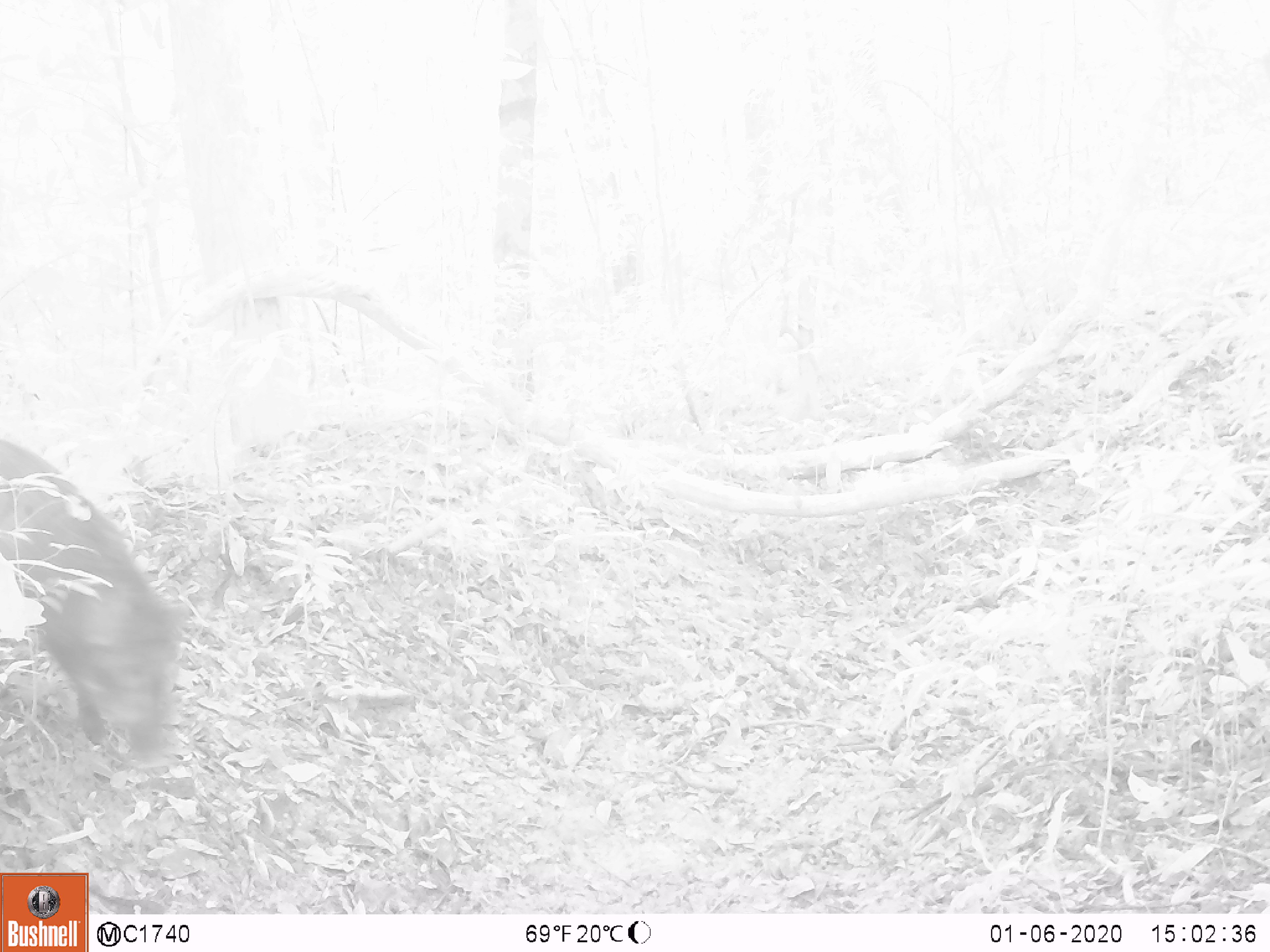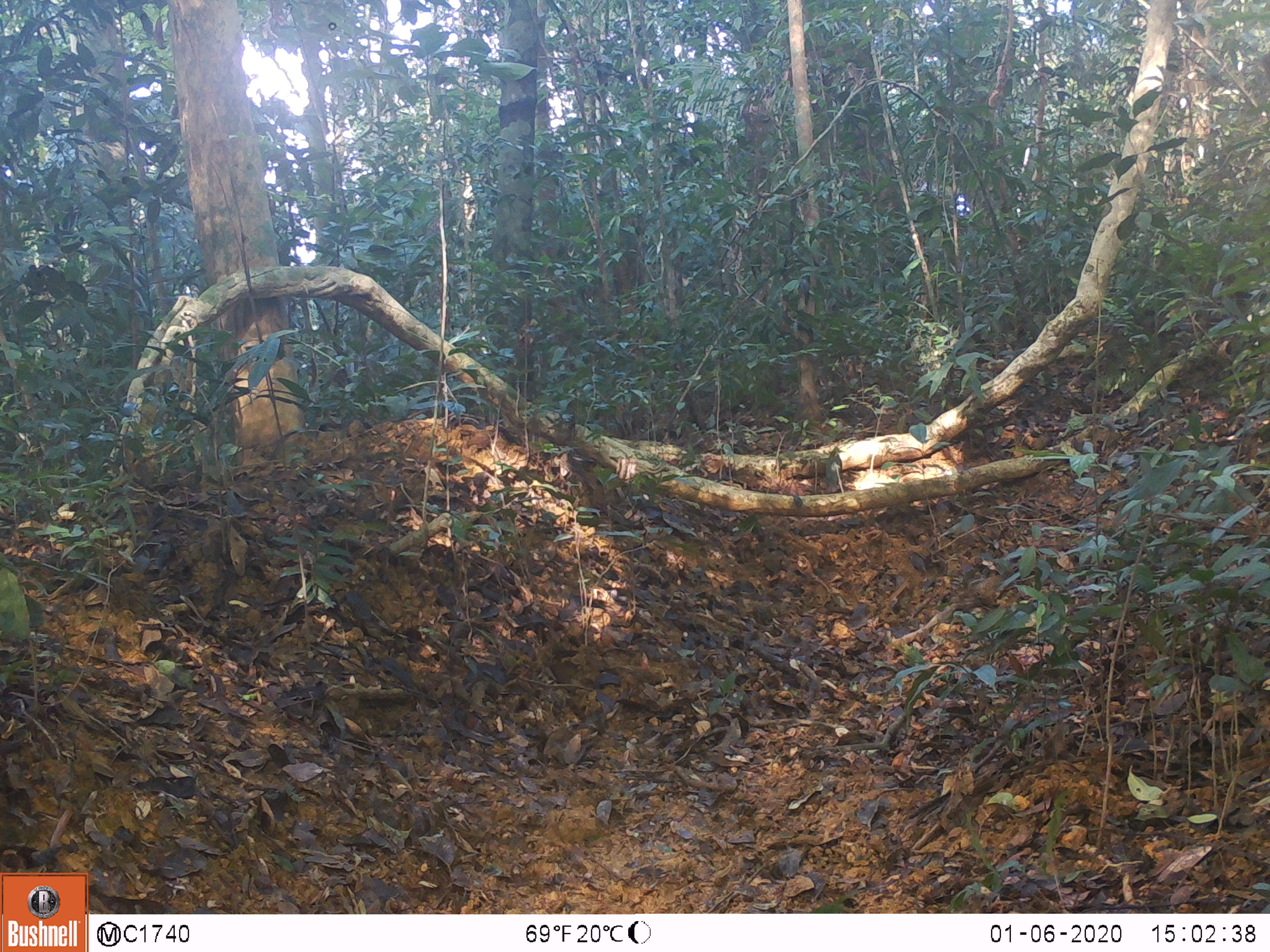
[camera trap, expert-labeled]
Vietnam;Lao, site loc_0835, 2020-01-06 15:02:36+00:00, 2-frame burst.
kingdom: Animalia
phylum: Chordata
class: Mammalia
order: Artiodactyla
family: Suidae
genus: Sus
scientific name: Sus scrofa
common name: eurasian wild pig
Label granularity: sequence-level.